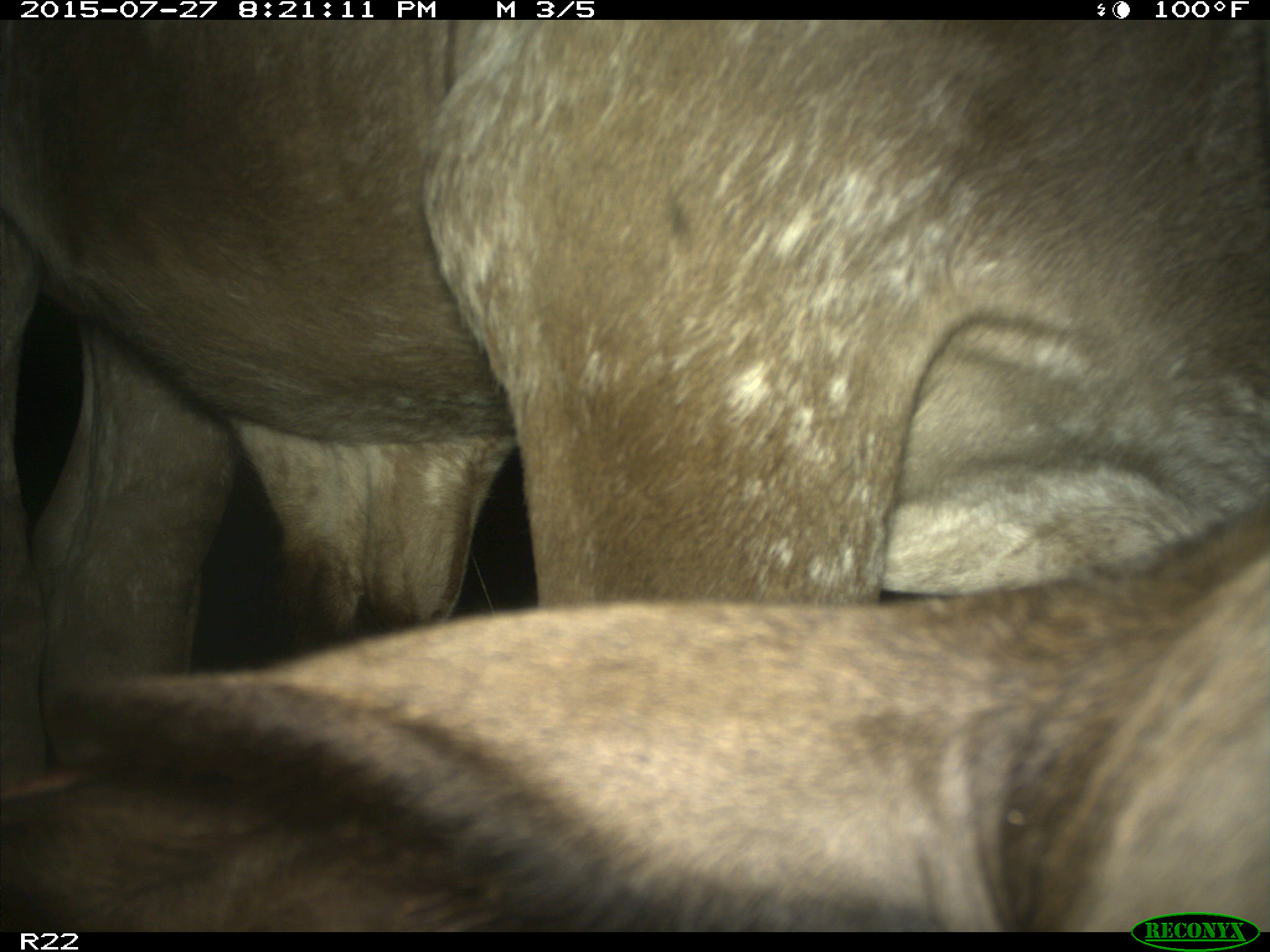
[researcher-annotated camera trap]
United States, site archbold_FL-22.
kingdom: Animalia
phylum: Chordata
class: Mammalia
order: Artiodactyla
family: Bovidae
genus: Bos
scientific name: Bos taurus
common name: domestic cow